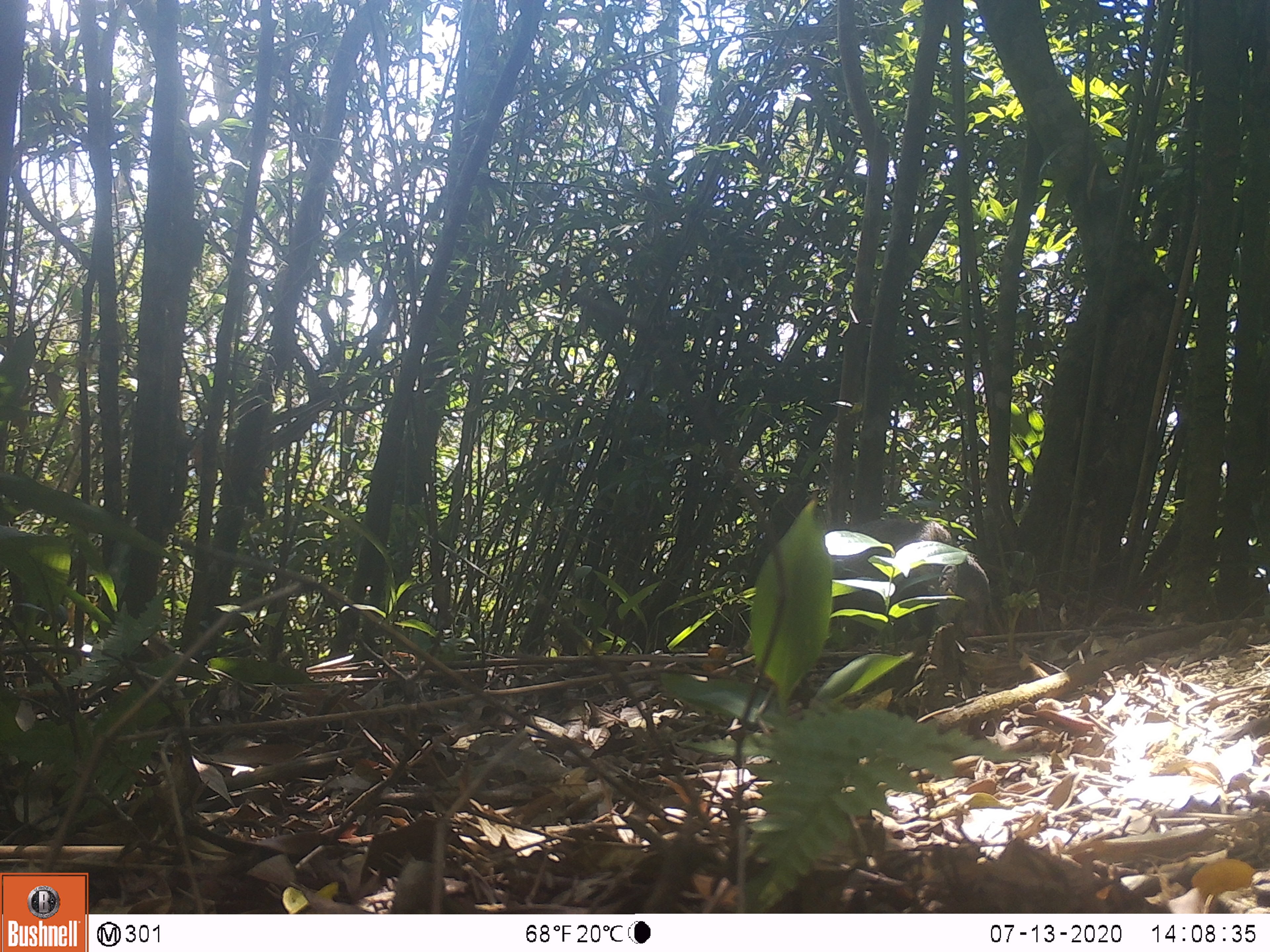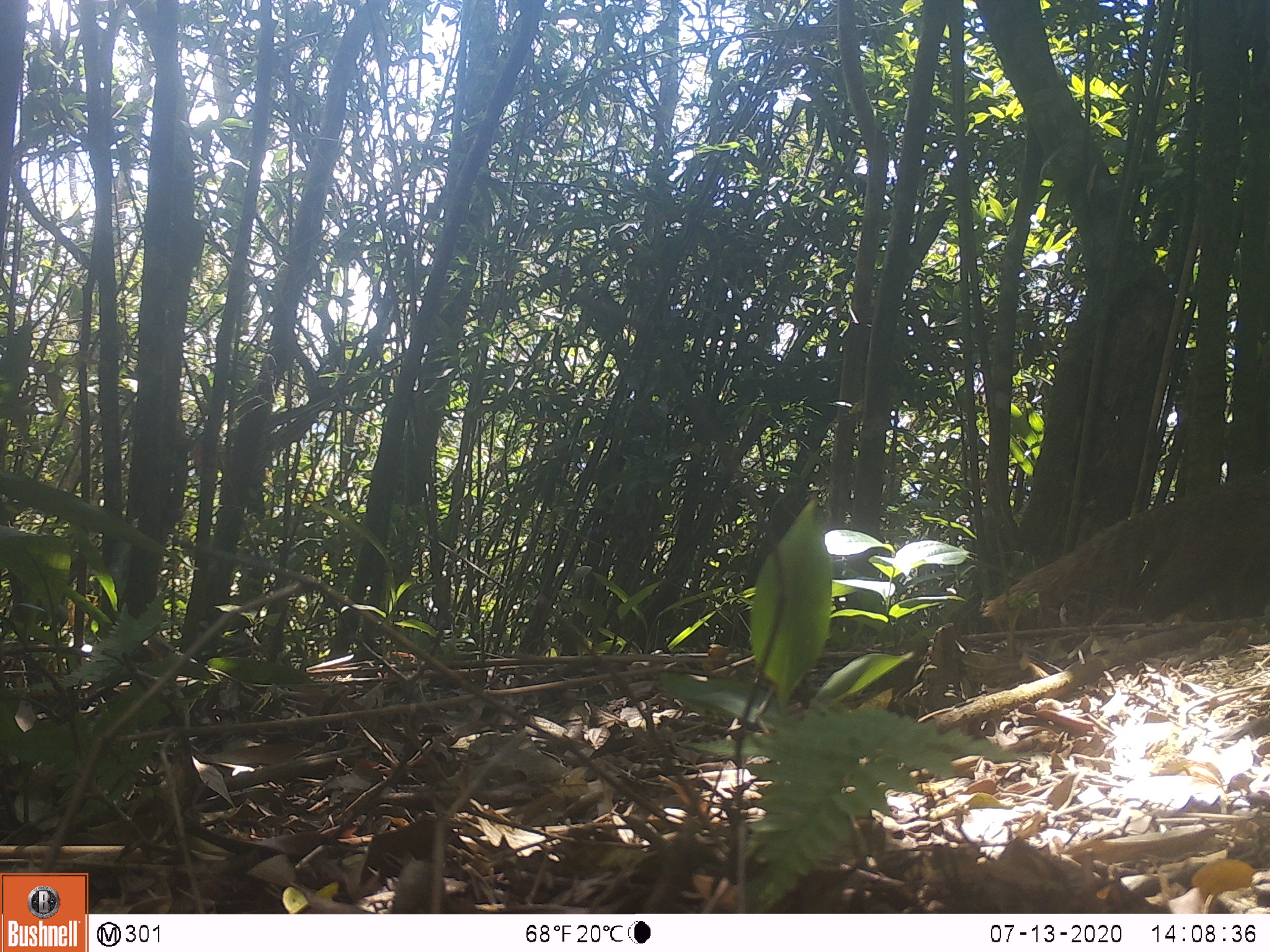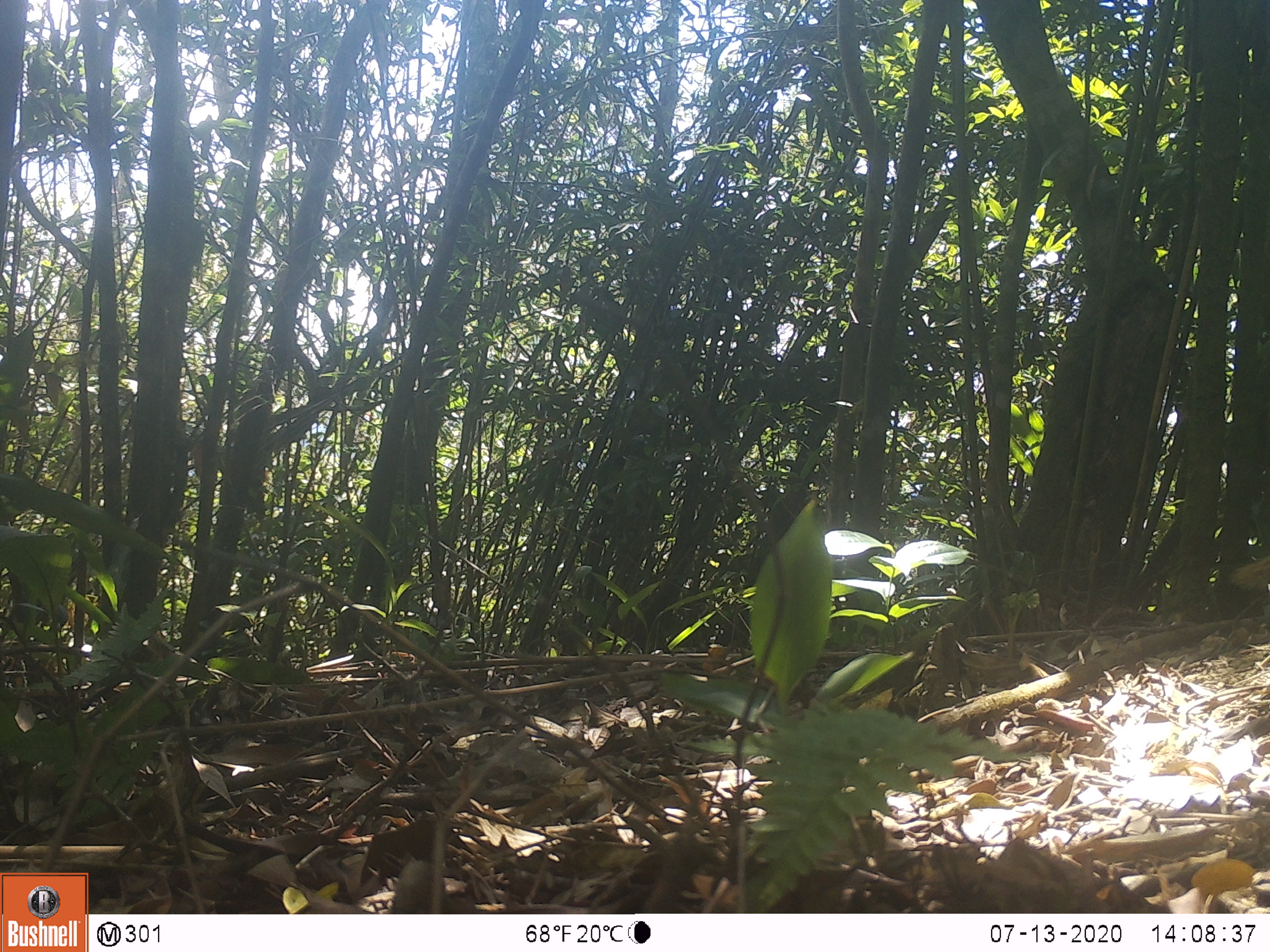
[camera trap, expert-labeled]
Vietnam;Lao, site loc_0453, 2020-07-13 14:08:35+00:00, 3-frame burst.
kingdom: Animalia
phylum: Chordata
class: Mammalia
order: Carnivora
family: Herpestidae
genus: Urva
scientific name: Urva urva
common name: crab-eating mongoose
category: crab eating mongoose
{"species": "crab eating mongoose (crab-eating mongoose) (Urva urva)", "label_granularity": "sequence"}